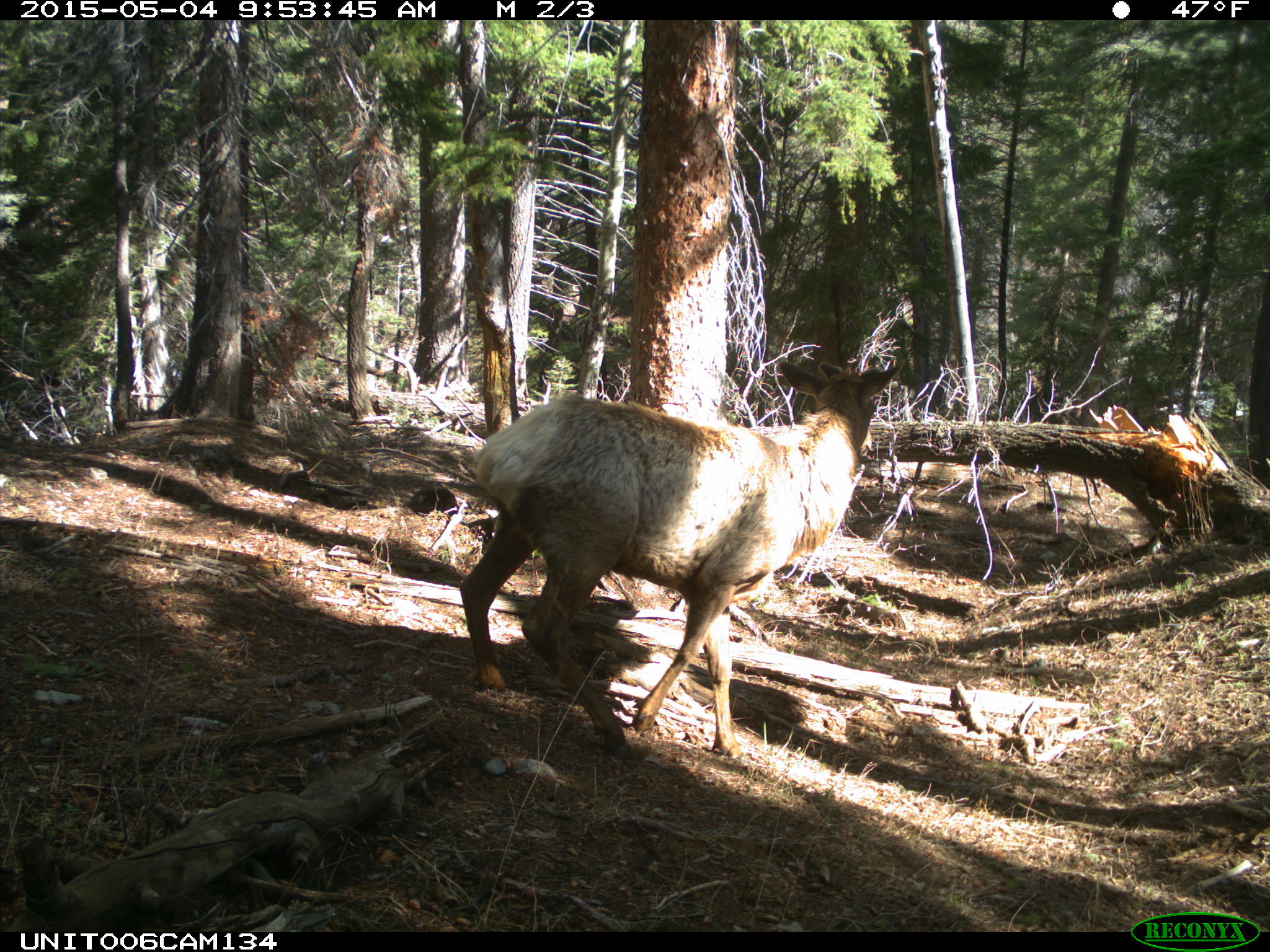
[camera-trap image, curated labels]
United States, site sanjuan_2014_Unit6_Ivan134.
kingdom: Animalia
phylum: Chordata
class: Mammalia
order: Artiodactyla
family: Cervidae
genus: Cervus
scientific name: Cervus elaphus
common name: red deer